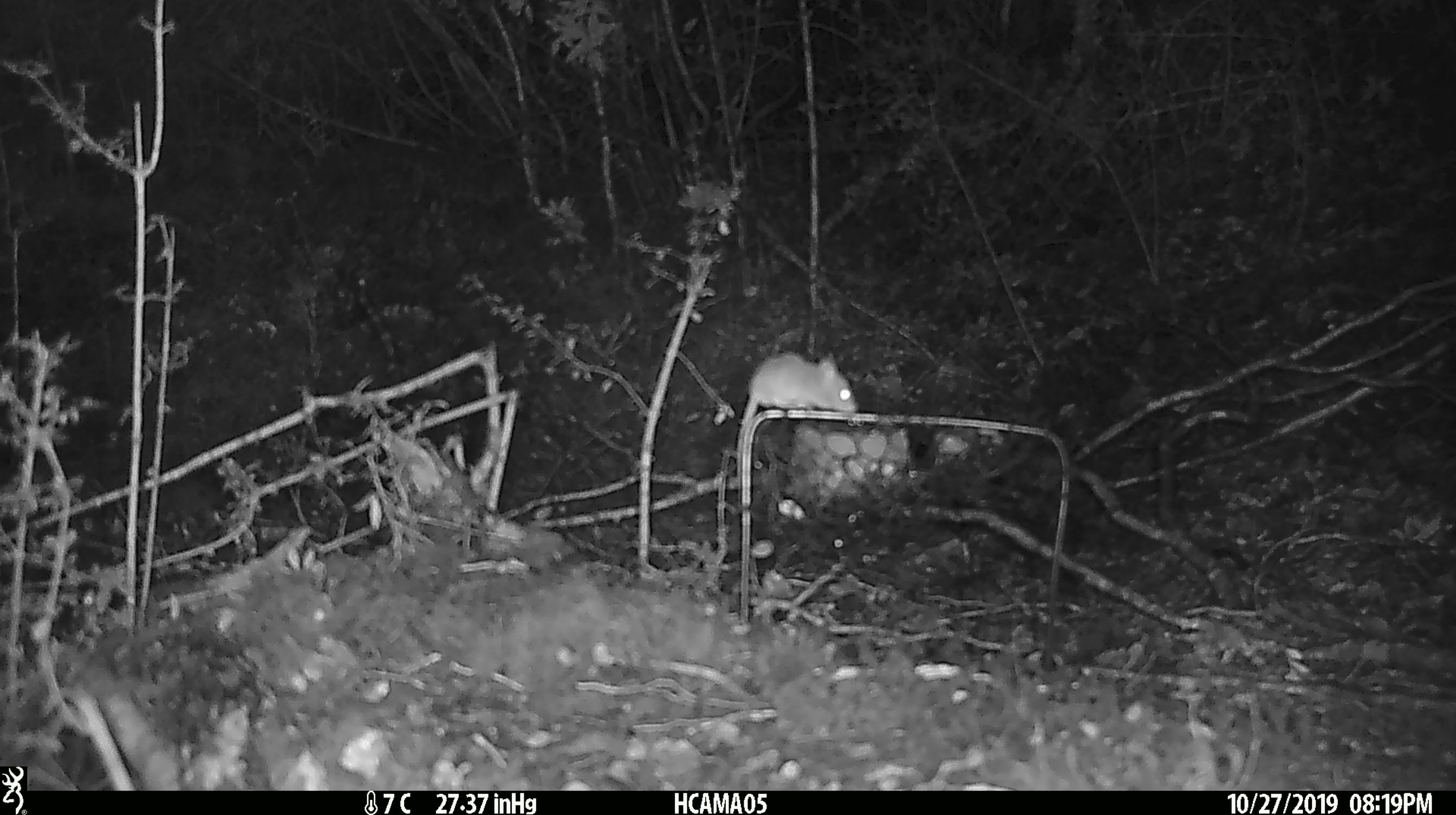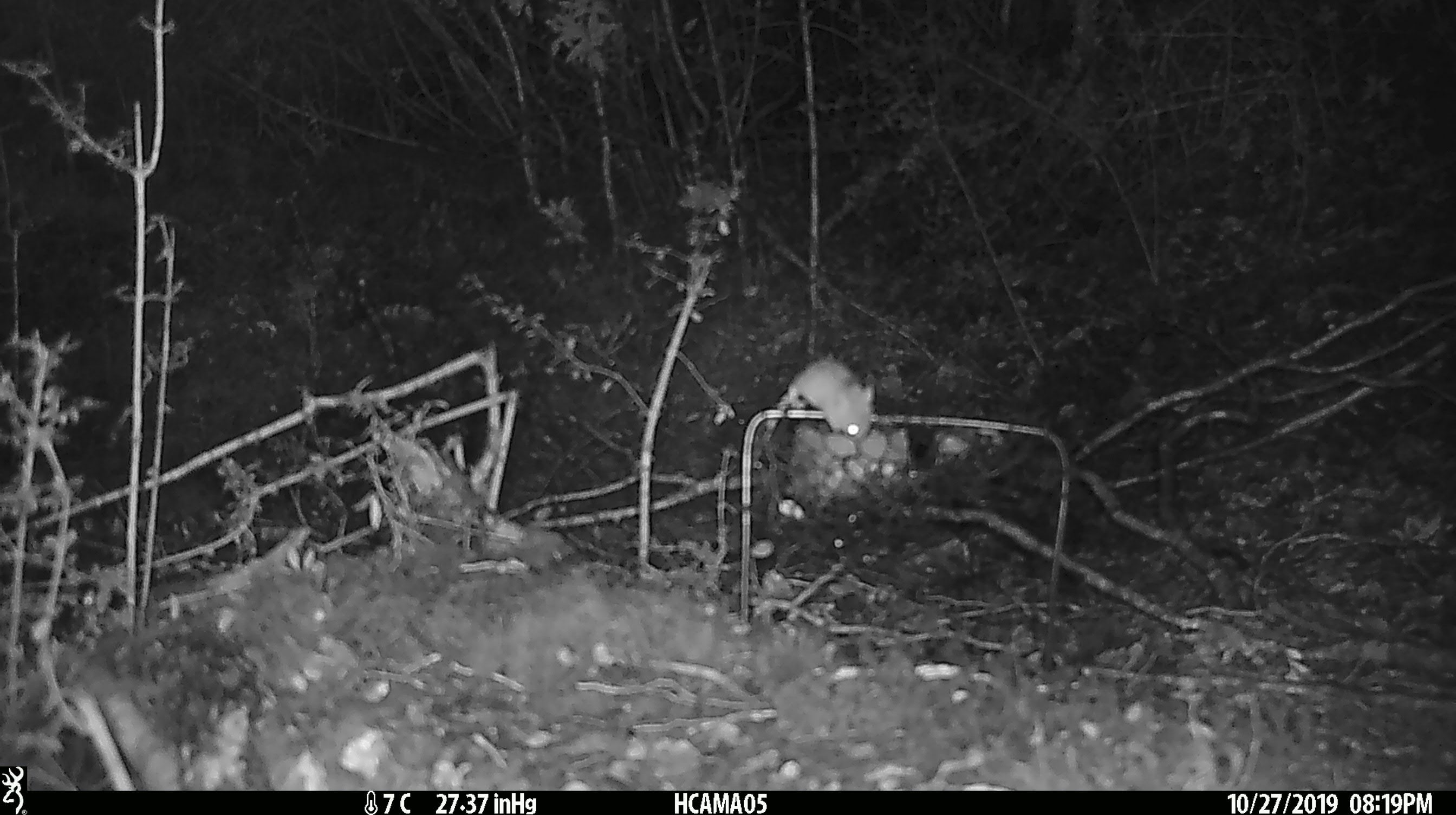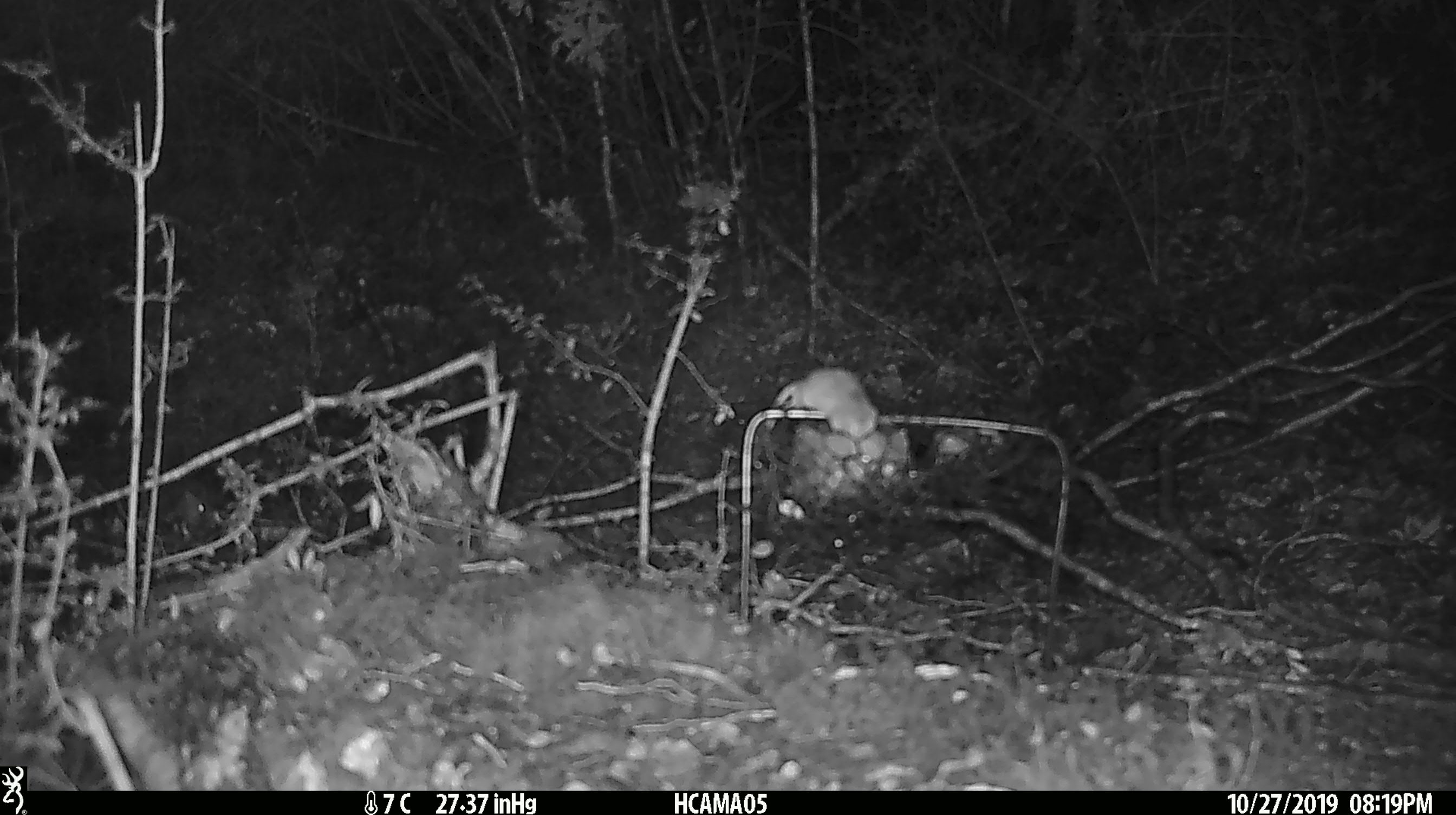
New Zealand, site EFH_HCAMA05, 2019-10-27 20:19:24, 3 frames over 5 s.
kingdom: Animalia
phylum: Chordata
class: Mammalia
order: Rodentia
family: Muridae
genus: Mus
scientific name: Mus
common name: mouse